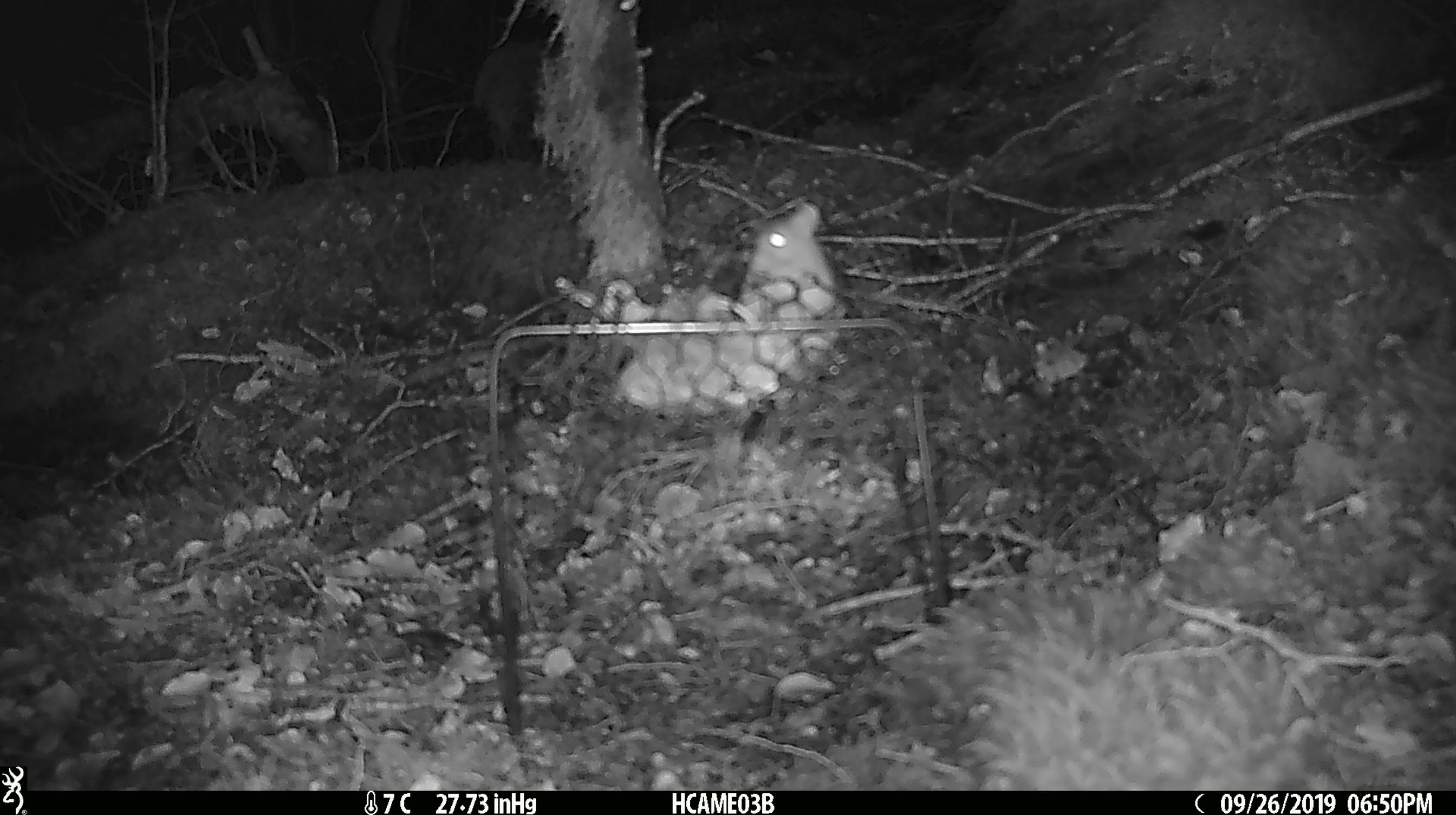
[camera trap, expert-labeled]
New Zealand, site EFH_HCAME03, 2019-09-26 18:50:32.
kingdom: Animalia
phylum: Chordata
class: Mammalia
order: Rodentia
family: Muridae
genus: Mus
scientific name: Mus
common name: mouse